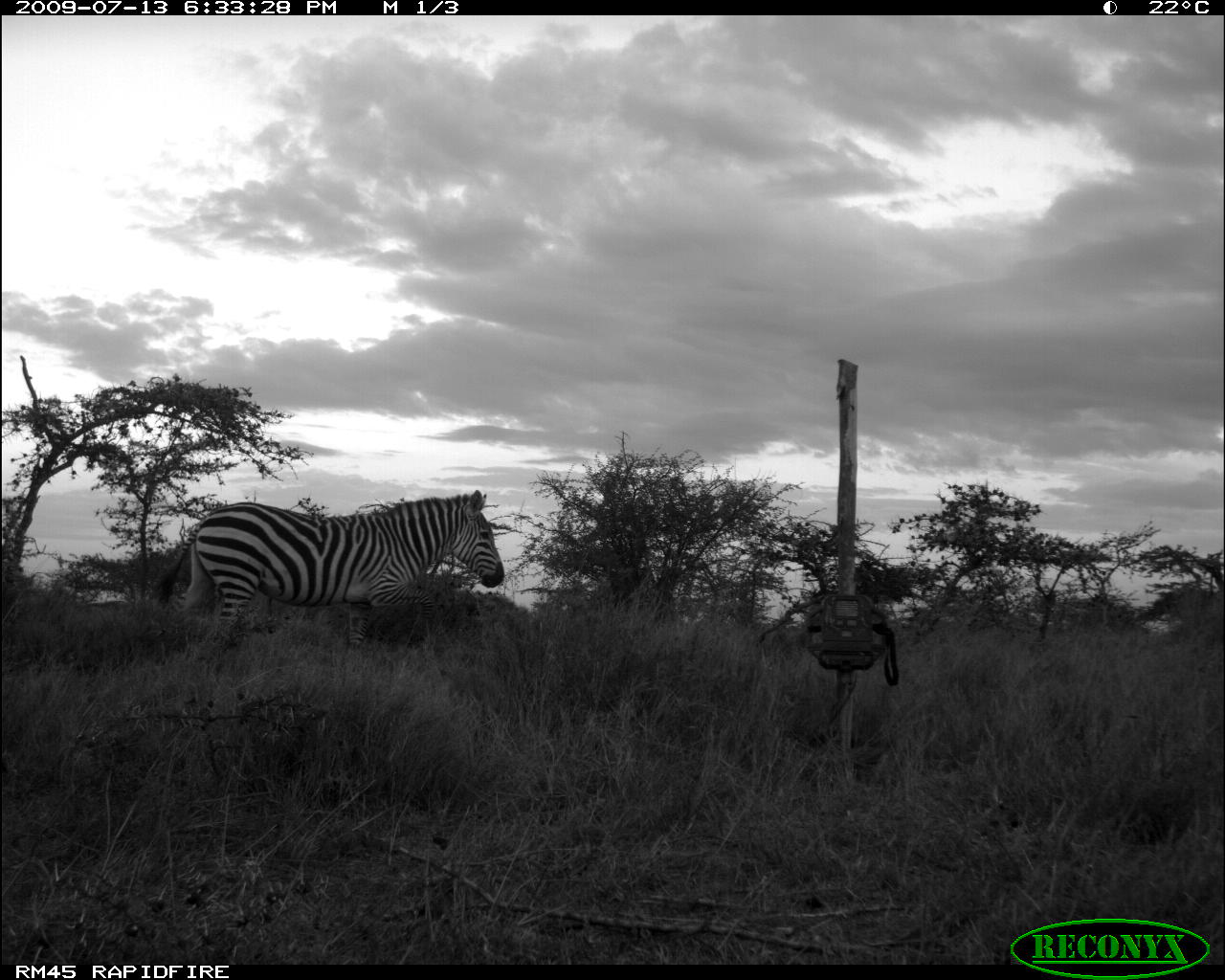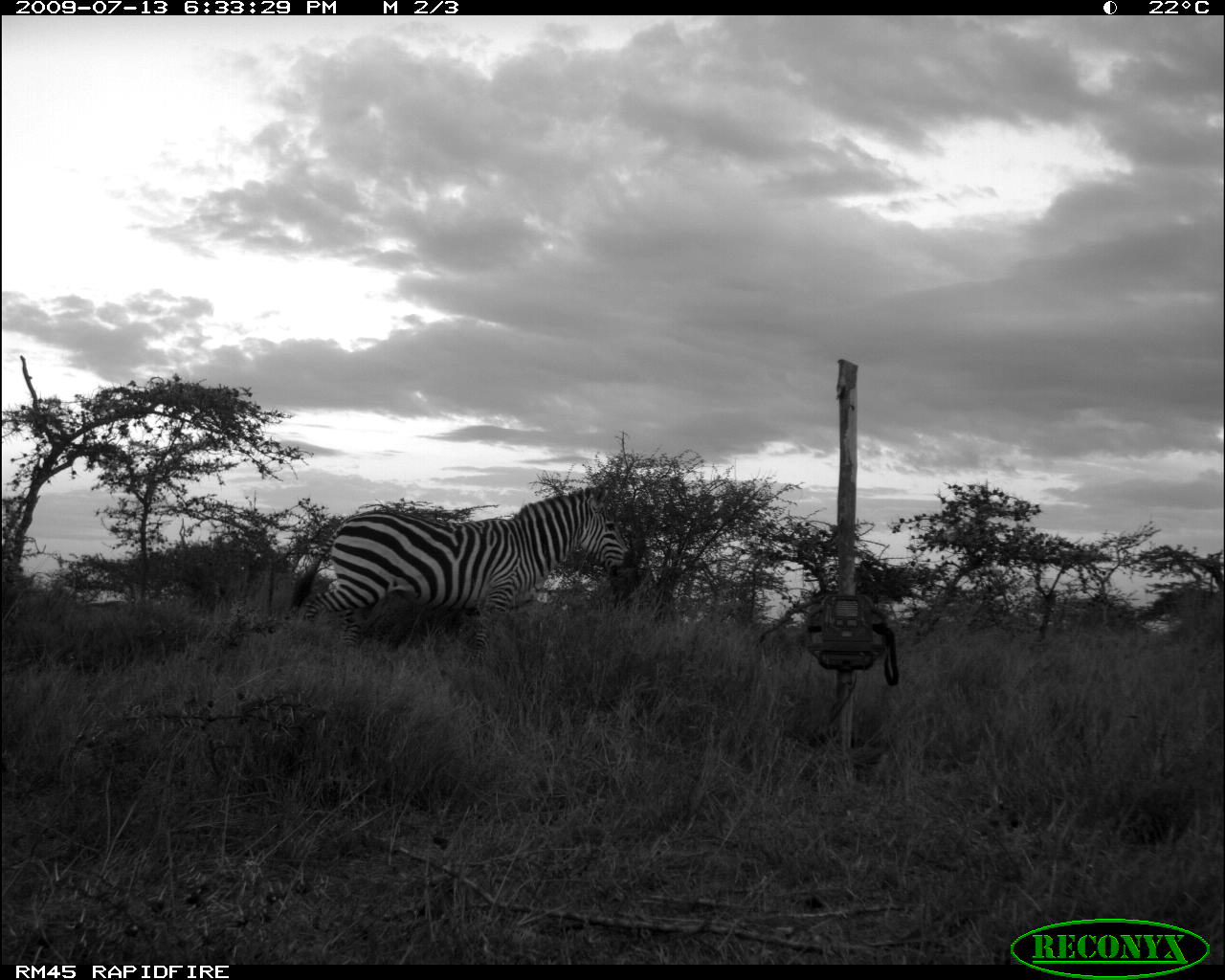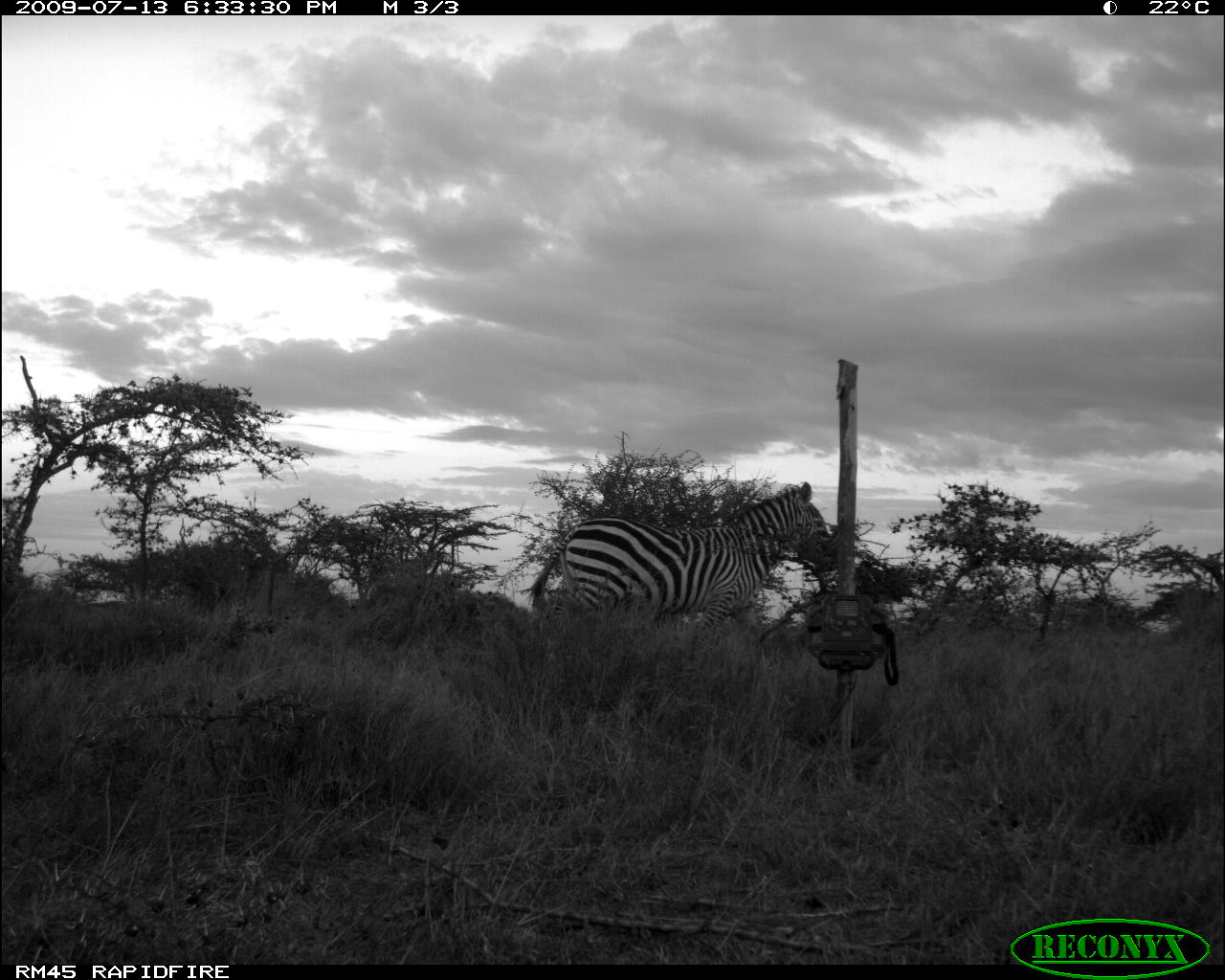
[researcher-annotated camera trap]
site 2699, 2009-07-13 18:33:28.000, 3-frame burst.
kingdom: Animalia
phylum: Chordata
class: Mammalia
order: Perissodactyla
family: Equidae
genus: Equus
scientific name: Equus quagga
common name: plains zebra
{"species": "Equus quagga (plains zebra)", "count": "1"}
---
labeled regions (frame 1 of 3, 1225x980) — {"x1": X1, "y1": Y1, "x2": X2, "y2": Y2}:
equus quagga: {"x1": 151, "y1": 488, "x2": 505, "y2": 659}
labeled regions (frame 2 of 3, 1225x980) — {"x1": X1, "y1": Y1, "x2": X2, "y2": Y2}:
equus quagga: {"x1": 287, "y1": 482, "x2": 634, "y2": 662}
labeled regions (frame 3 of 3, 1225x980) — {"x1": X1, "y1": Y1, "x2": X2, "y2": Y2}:
equus quagga: {"x1": 523, "y1": 479, "x2": 837, "y2": 661}